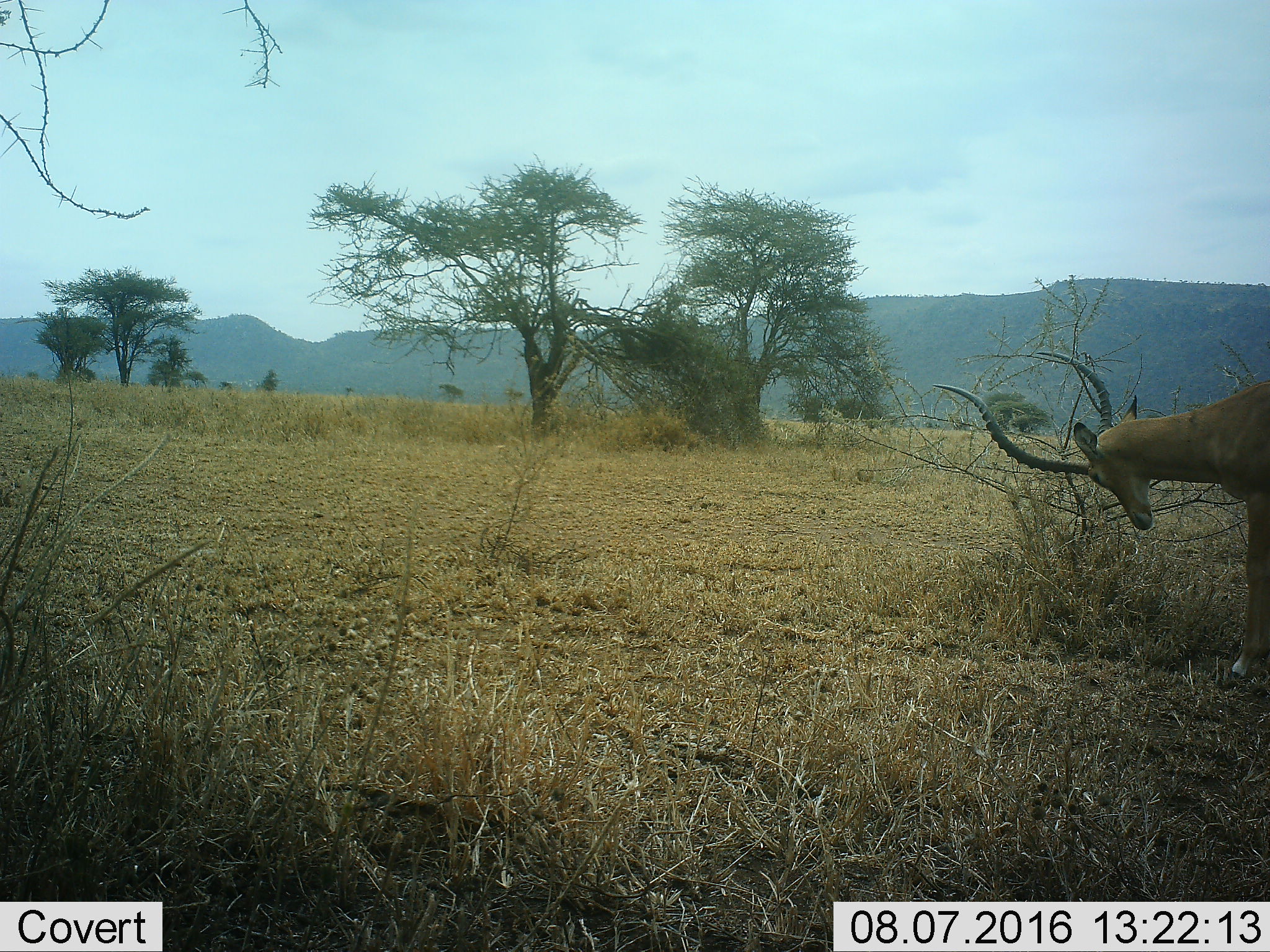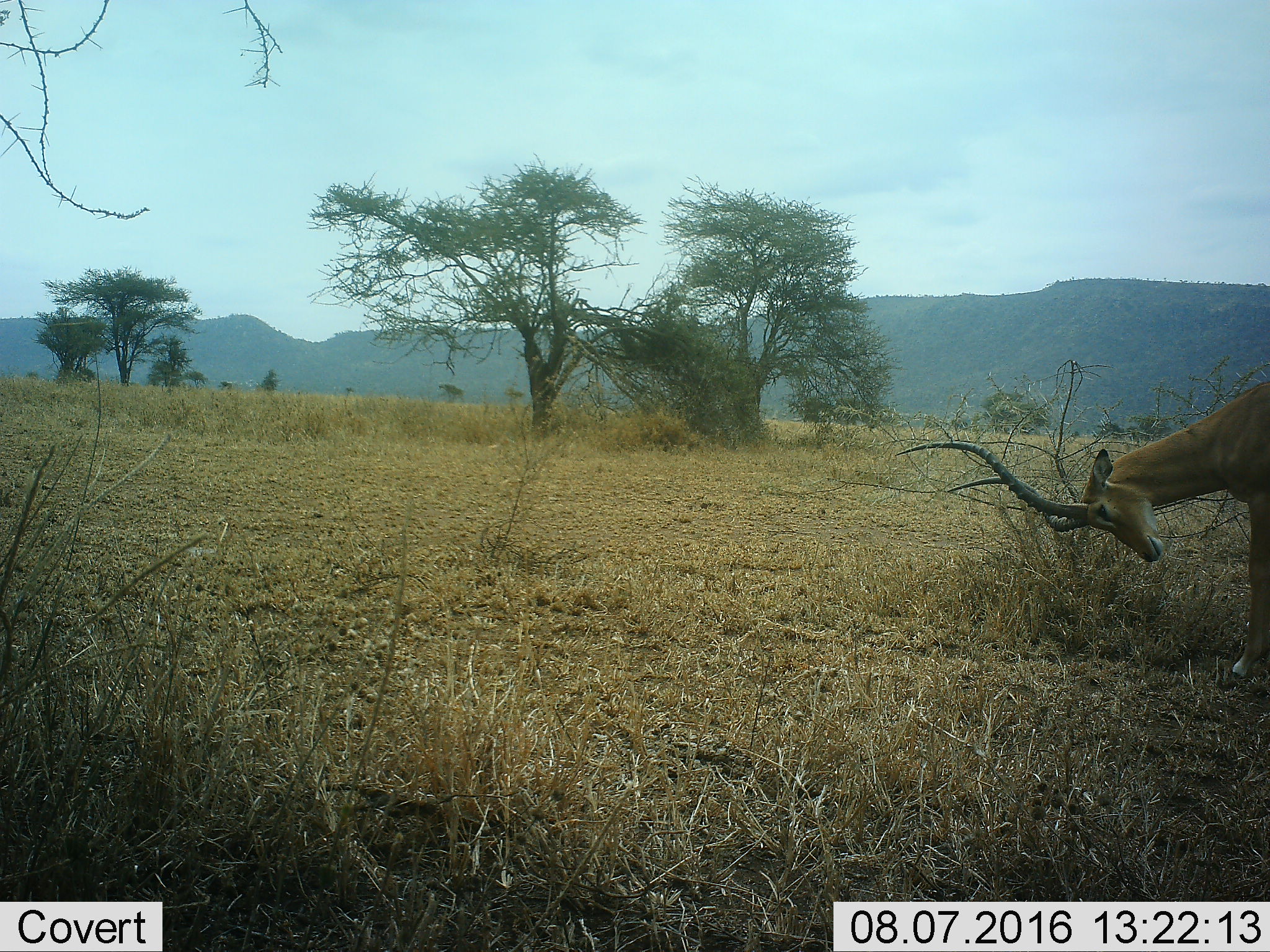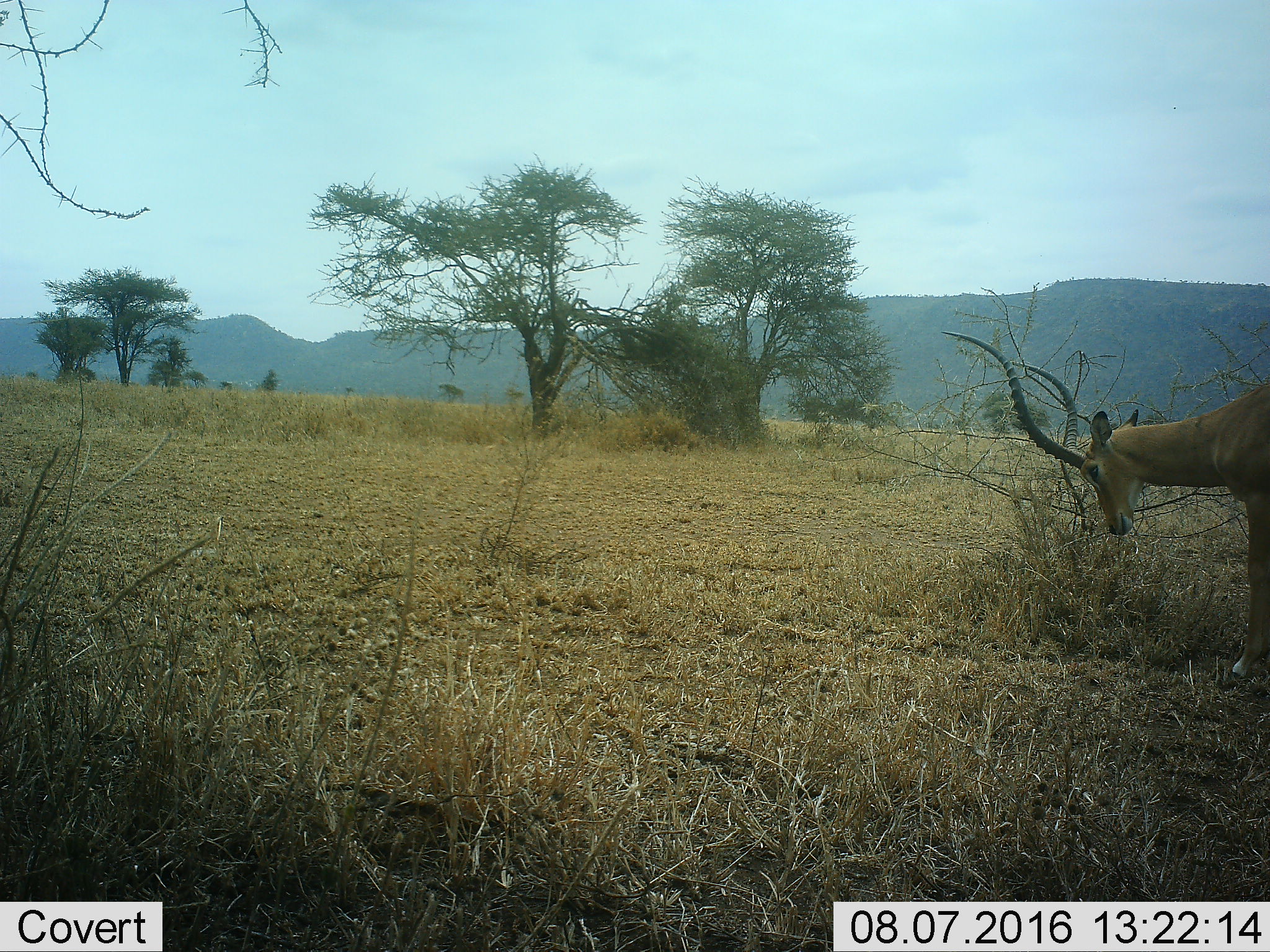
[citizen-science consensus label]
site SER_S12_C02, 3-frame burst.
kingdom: Animalia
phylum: Chordata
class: Mammalia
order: Artiodactyla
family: Bovidae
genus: Aepyceros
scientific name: Aepyceros melampus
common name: impala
Impala (Aepyceros melampus), count 1. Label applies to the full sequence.